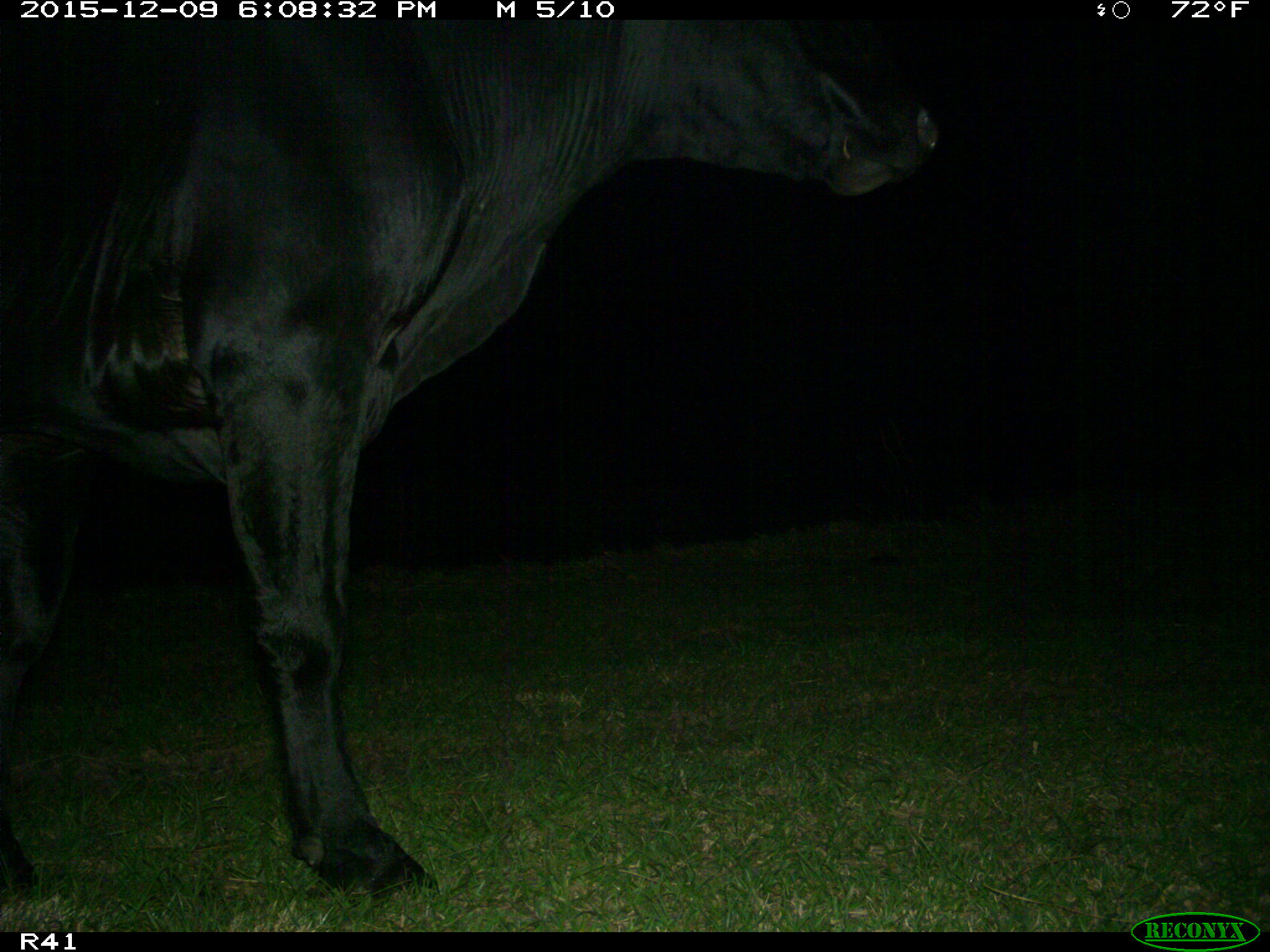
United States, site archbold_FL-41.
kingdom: Animalia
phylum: Chordata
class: Mammalia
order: Artiodactyla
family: Bovidae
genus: Bos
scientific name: Bos taurus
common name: domestic cow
Bos taurus (domestic cow).